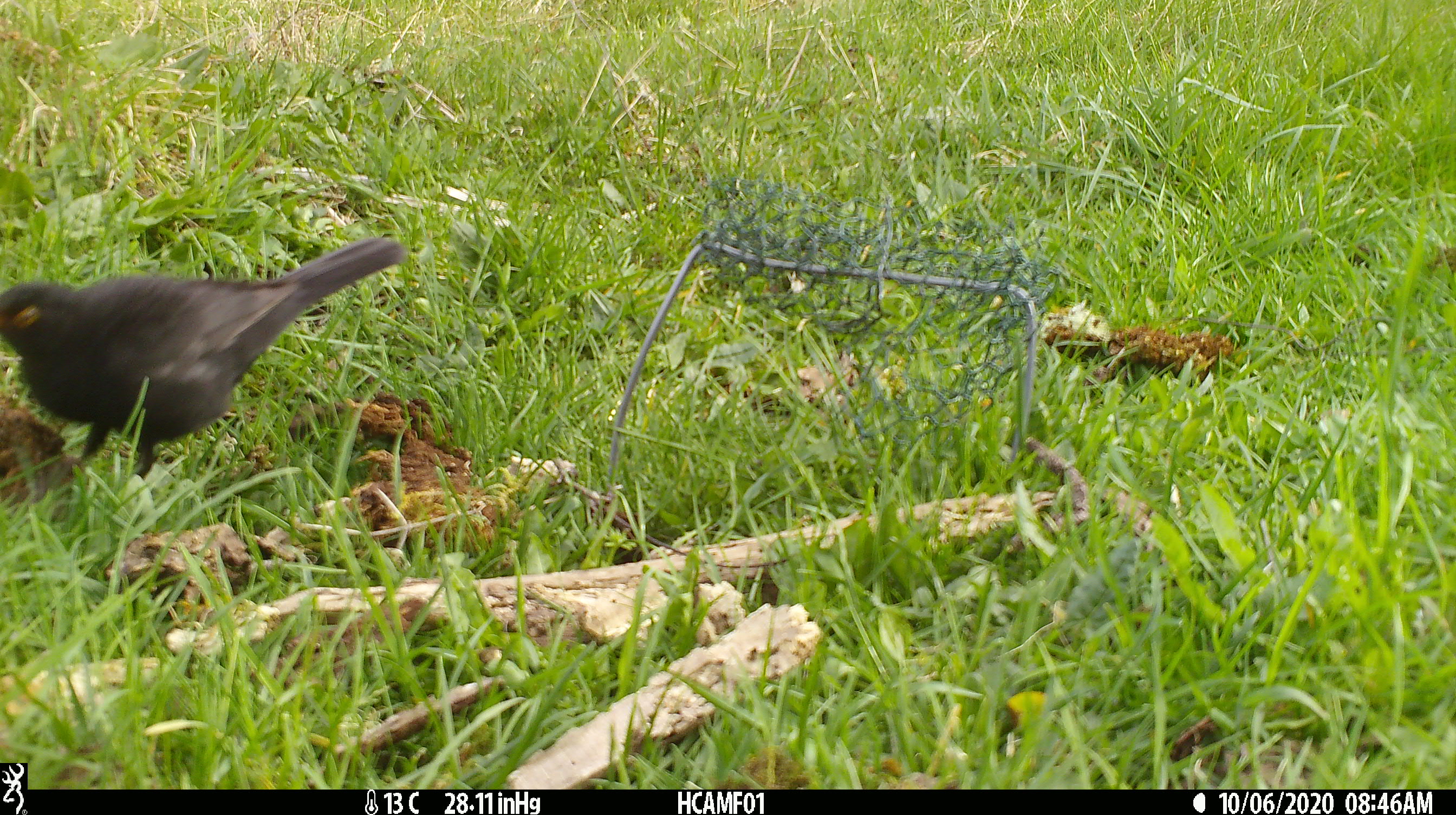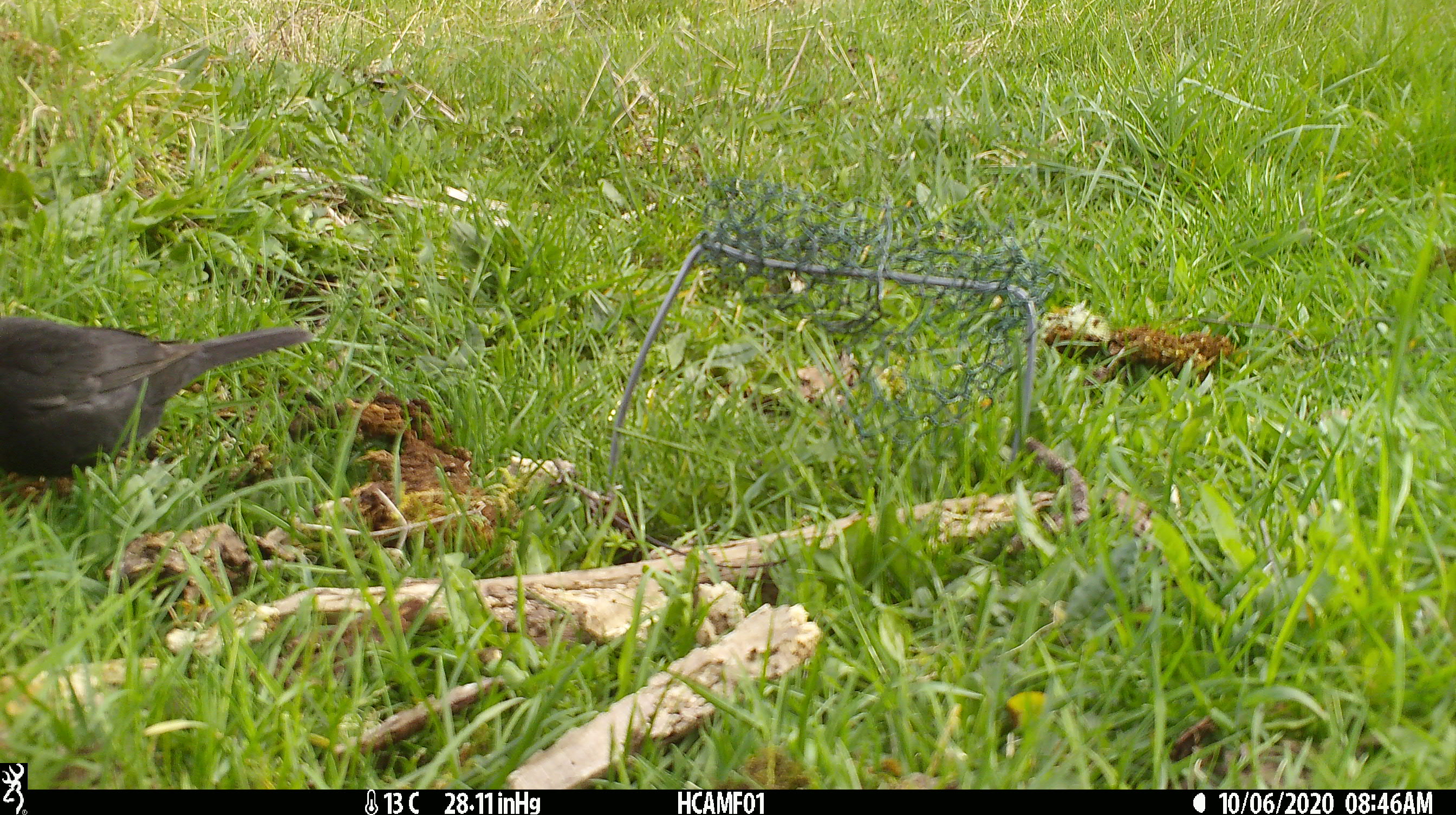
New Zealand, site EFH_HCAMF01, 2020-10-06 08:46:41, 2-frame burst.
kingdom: Animalia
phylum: Chordata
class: Aves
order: Passeriformes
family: Turdidae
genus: Turdus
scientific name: Turdus merula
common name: eurasian blackbird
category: blackbird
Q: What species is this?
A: Blackbird (eurasian blackbird) (Turdus merula).